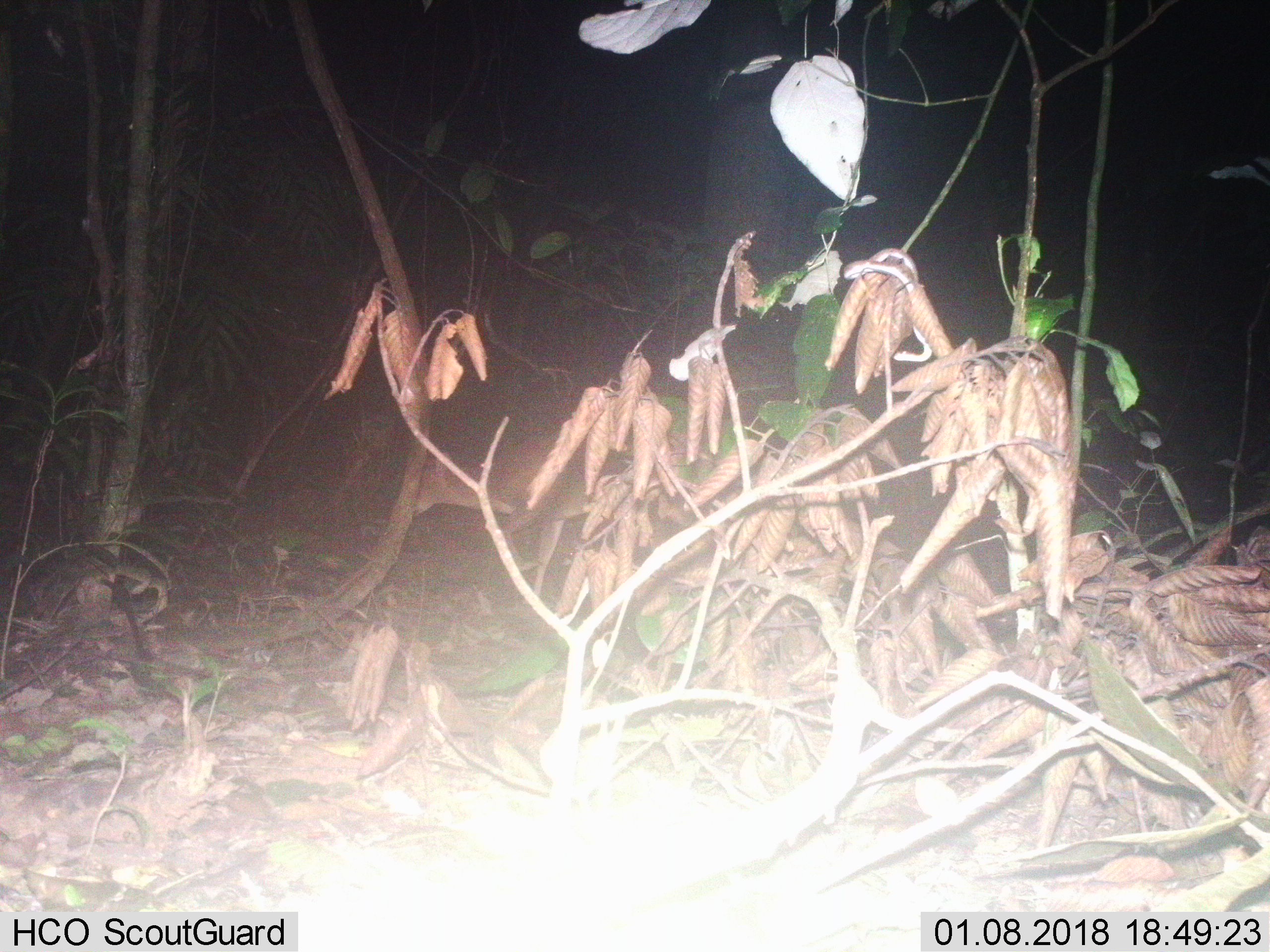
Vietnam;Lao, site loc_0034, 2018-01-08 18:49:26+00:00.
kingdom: Animalia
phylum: Chordata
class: Mammalia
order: Artiodactyla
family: Cervidae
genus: Muntiacus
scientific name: Muntiacus vuquangensis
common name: large-antlered muntjac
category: large antlered muntjac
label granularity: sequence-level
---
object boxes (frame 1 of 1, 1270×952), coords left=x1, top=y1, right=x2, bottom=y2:
large antlered muntjac: left=412, top=437, right=623, bottom=605